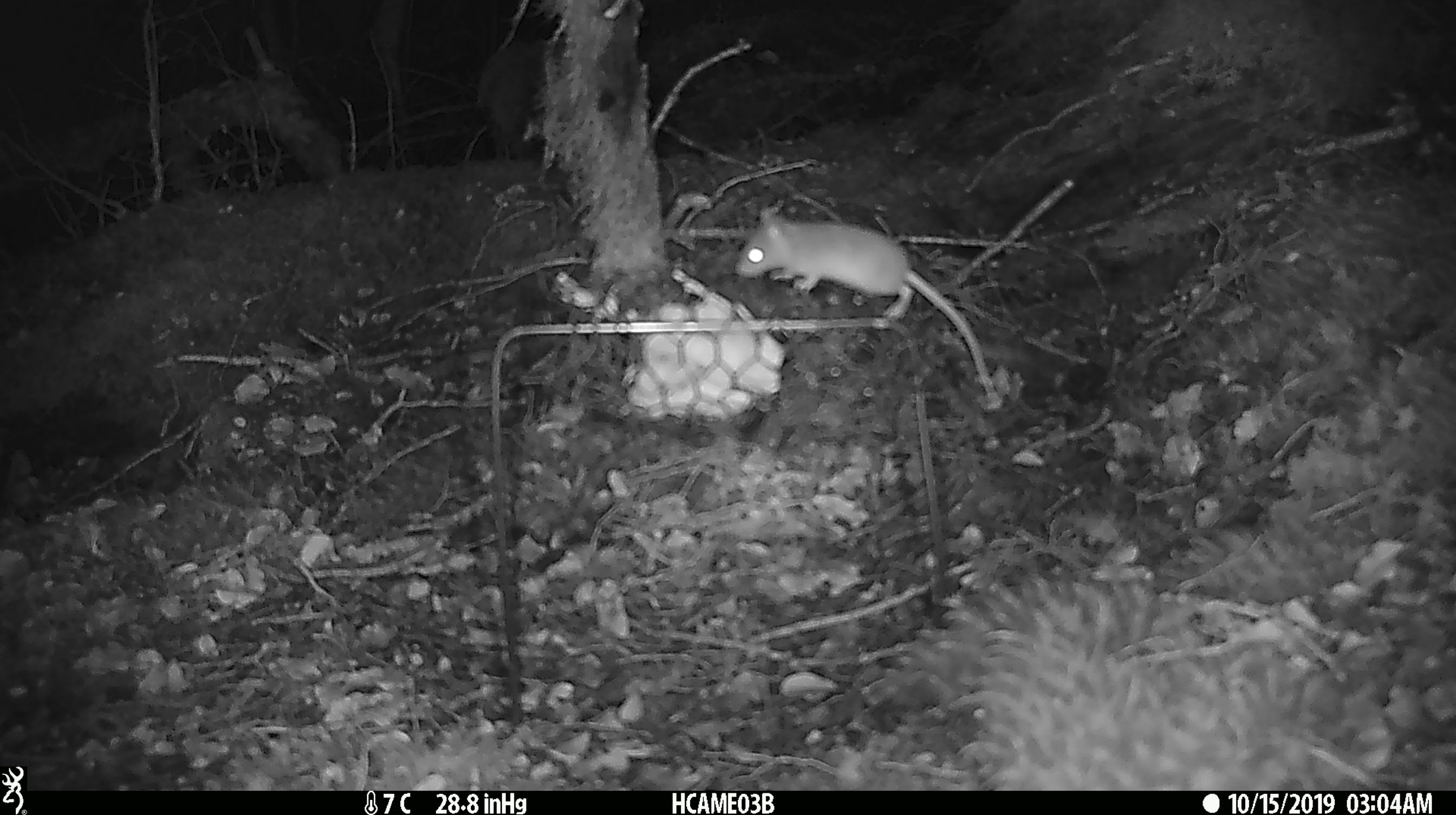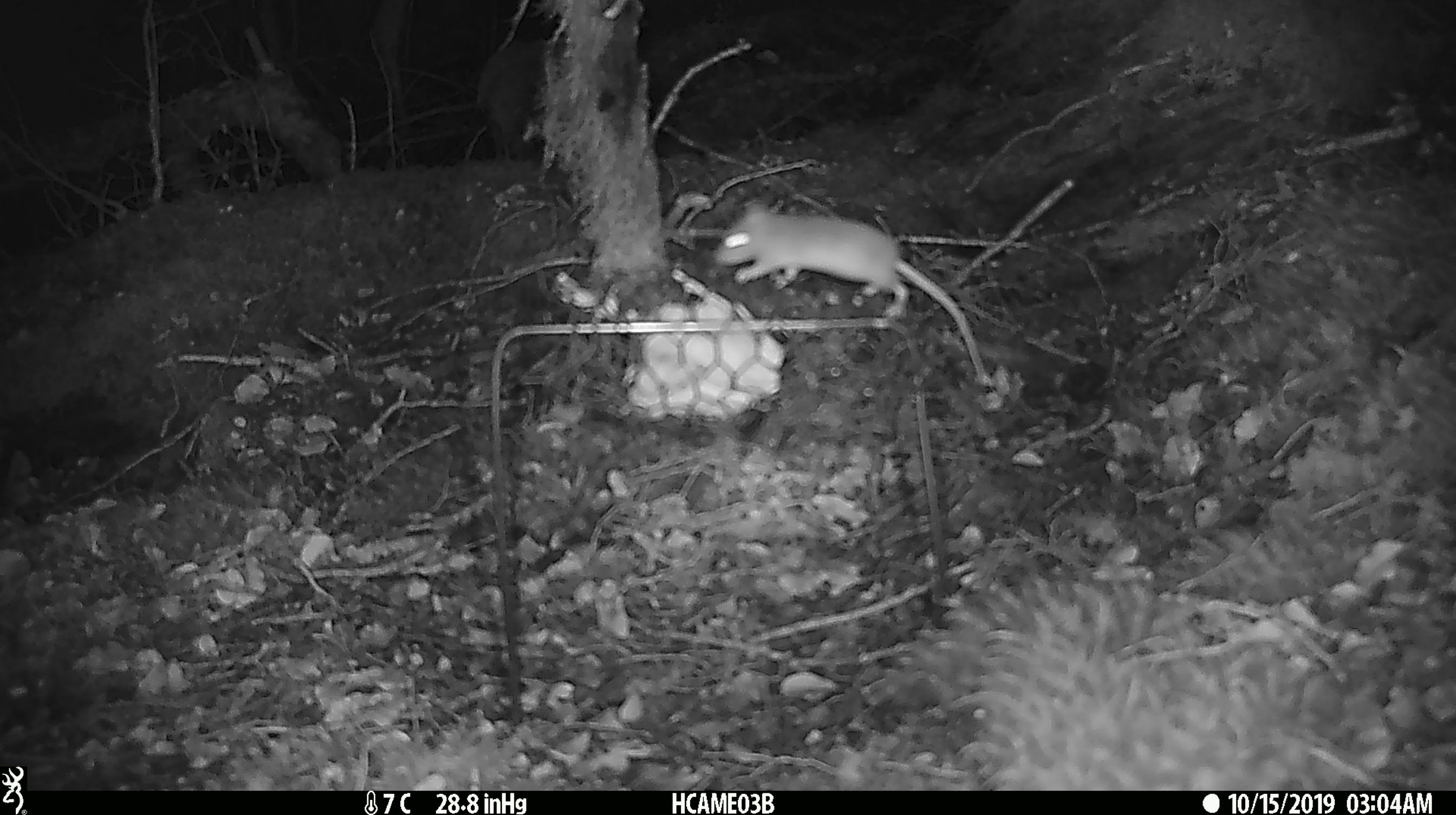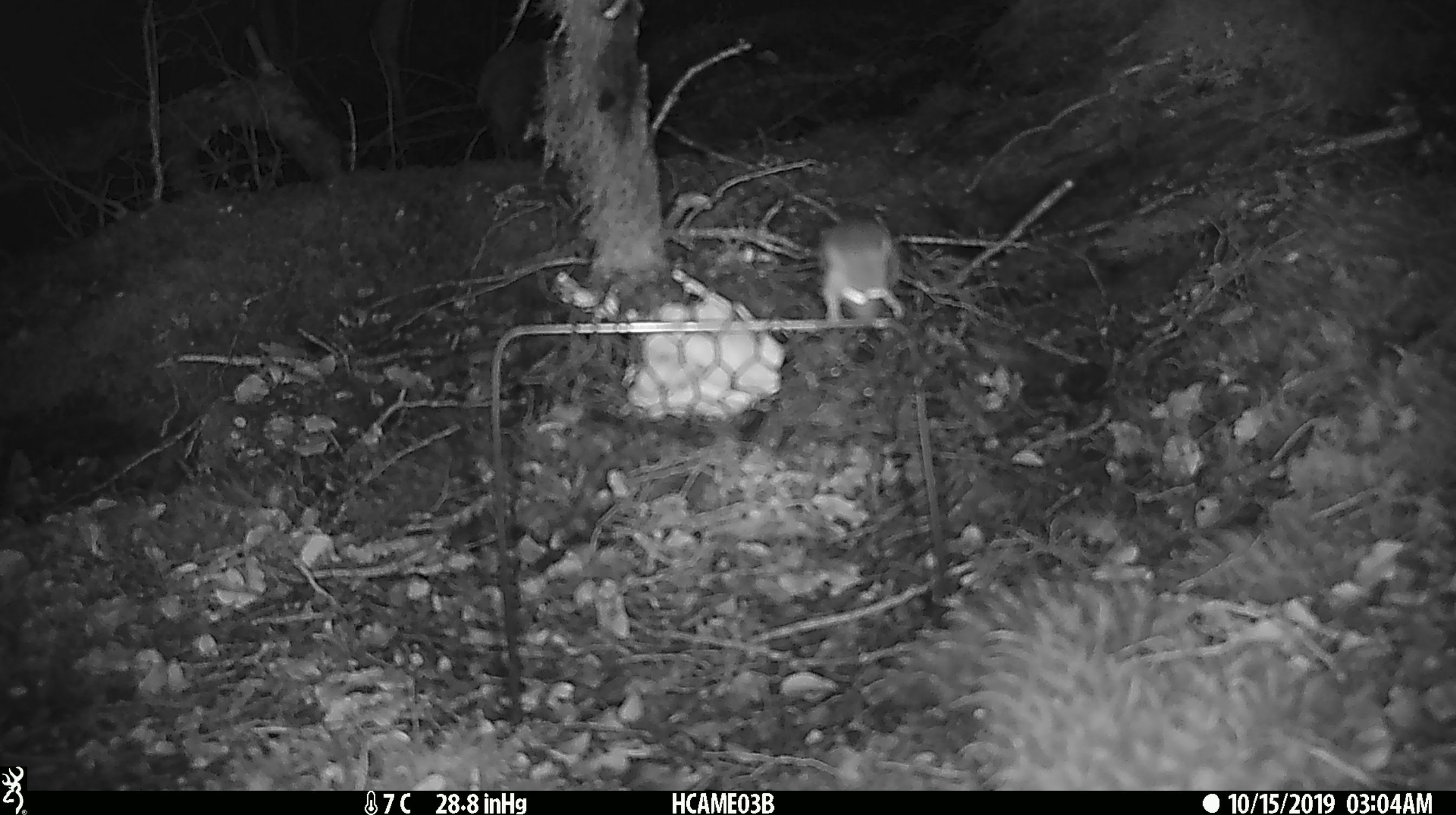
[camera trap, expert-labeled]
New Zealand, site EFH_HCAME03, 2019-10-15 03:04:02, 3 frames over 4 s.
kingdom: Animalia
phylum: Chordata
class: Mammalia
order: Rodentia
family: Muridae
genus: Mus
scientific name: Mus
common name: mouse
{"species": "mouse (Mus)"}